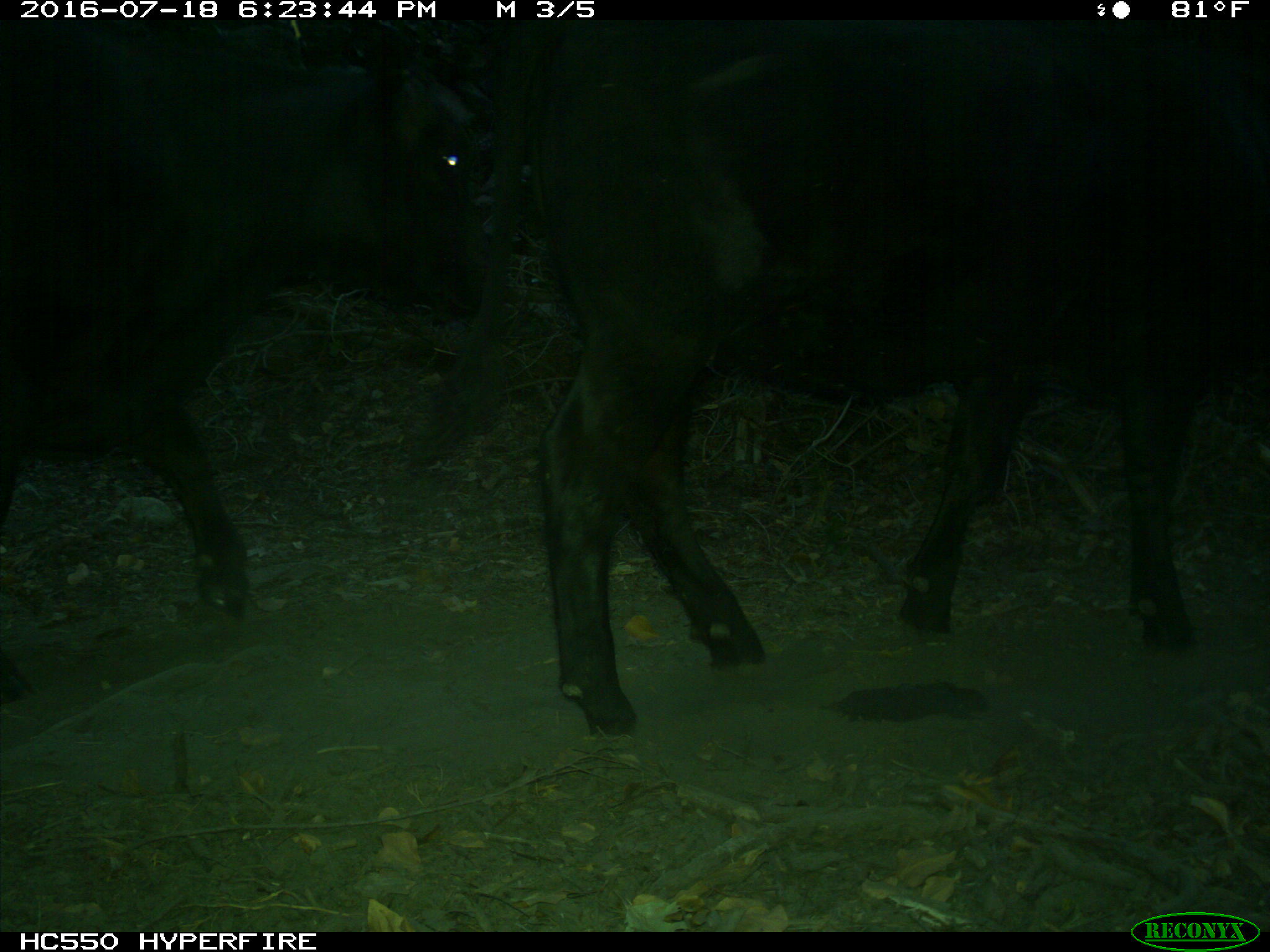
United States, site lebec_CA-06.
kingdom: Animalia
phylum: Chordata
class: Mammalia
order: Artiodactyla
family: Bovidae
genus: Bos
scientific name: Bos taurus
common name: domestic cow